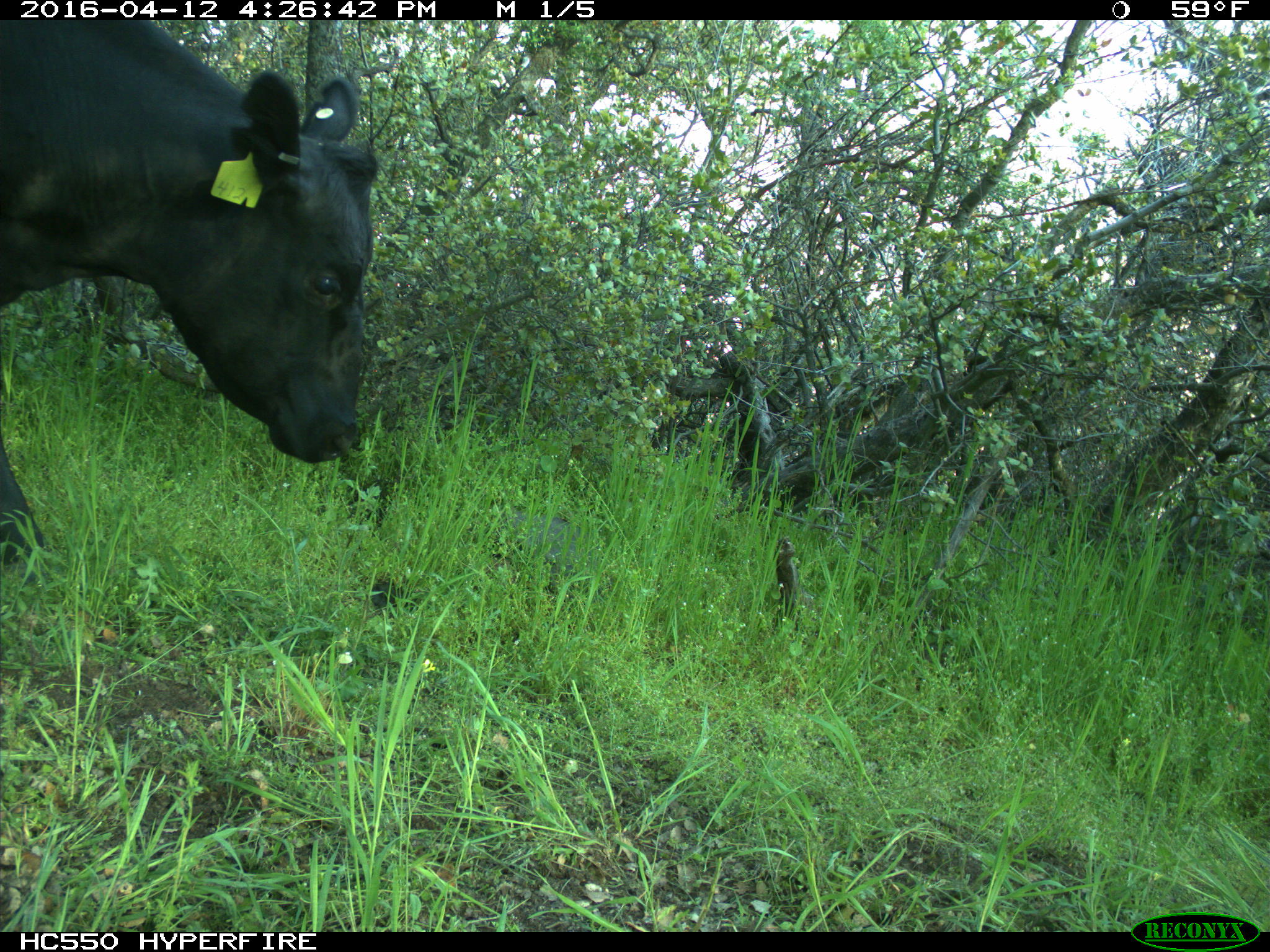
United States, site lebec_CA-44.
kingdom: Animalia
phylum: Chordata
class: Mammalia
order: Artiodactyla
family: Bovidae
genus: Bos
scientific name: Bos taurus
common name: domestic cow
Bos taurus (domestic cow).